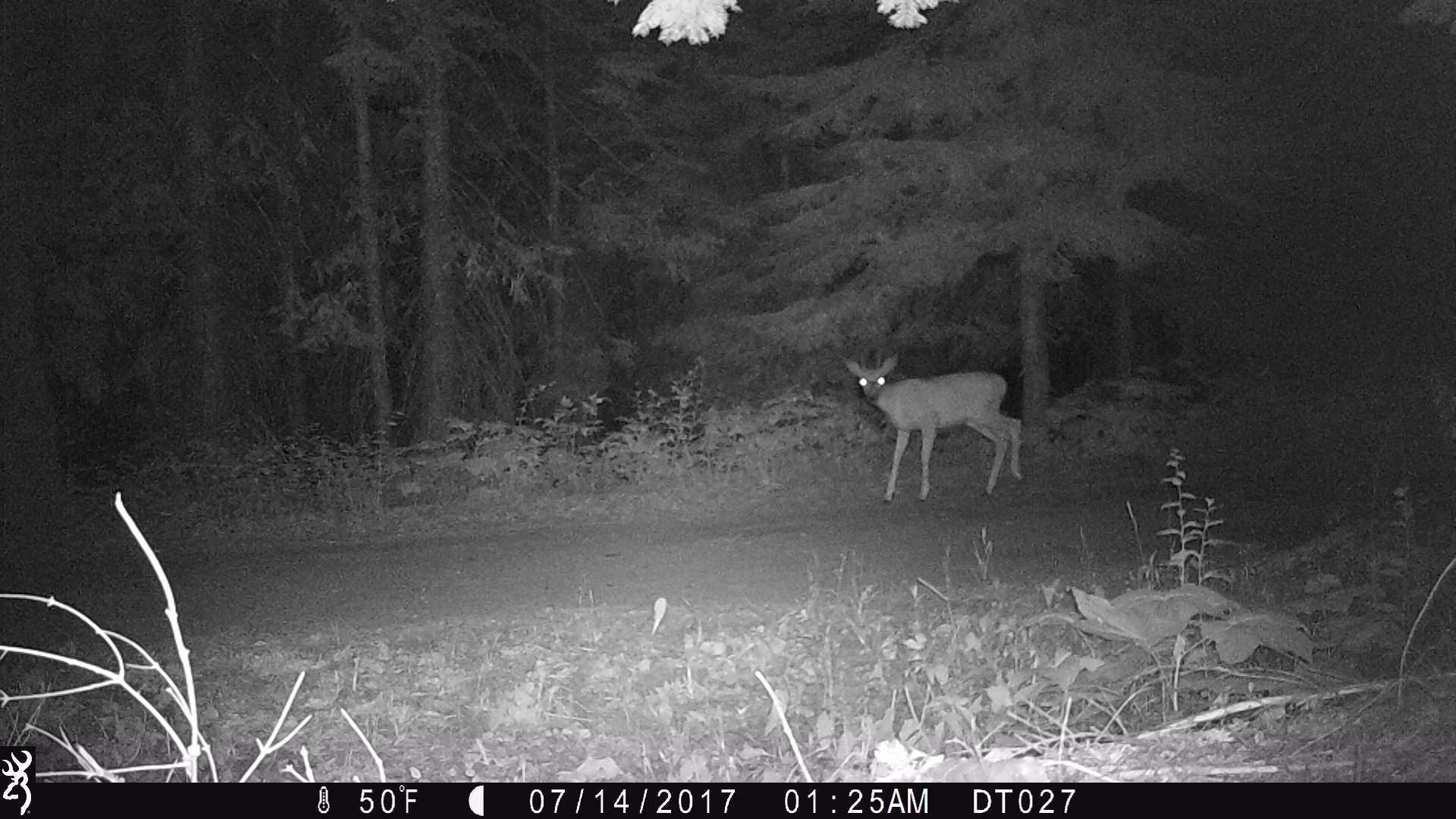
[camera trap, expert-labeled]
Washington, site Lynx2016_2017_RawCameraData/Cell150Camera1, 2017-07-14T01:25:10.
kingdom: Animalia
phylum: Chordata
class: Mammalia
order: Artiodactyla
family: Cervidae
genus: Odocoileus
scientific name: Odocoileus hemionus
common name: mule deer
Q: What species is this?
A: Odocoileus hemionus (mule deer).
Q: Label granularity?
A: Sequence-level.